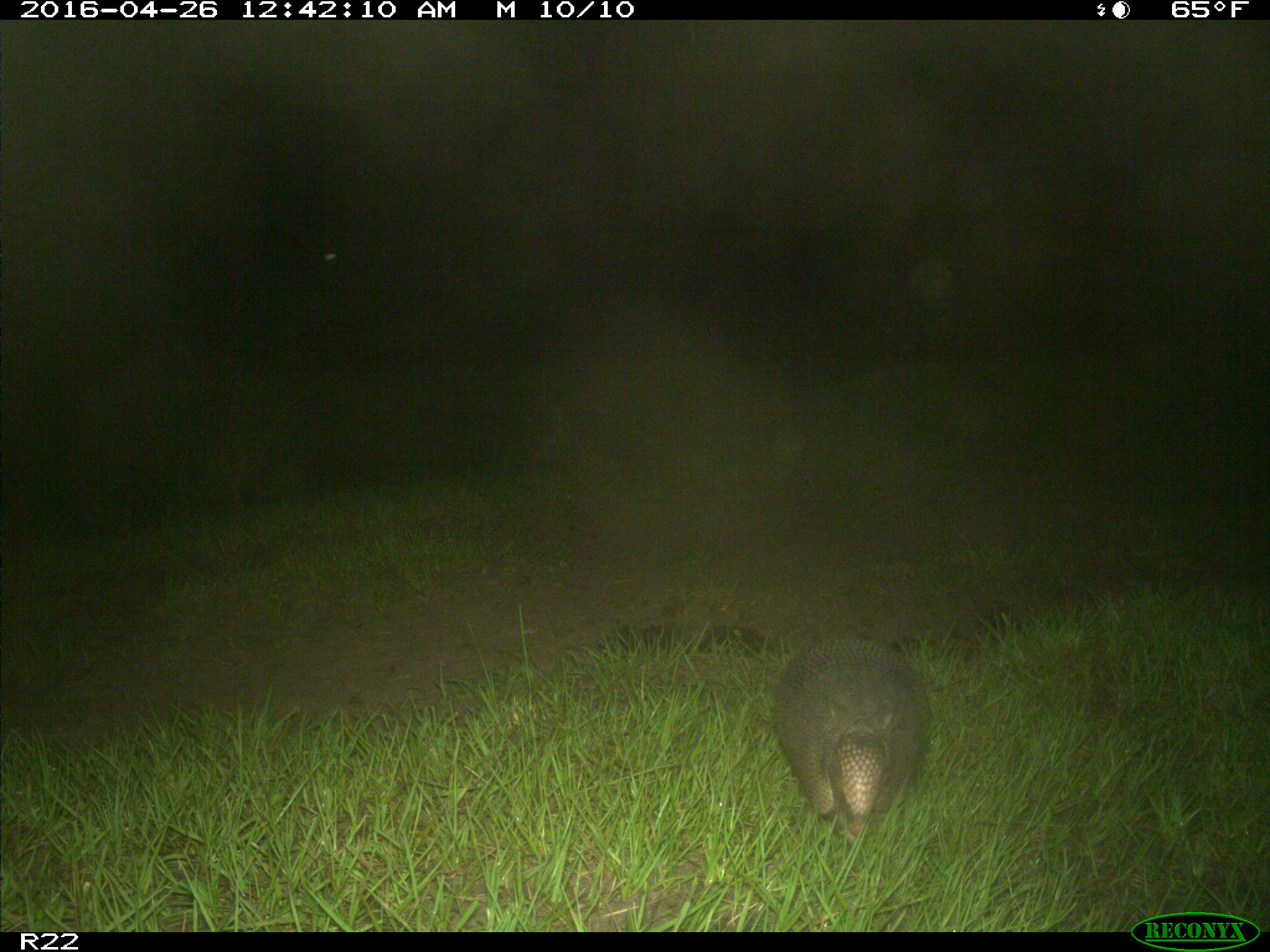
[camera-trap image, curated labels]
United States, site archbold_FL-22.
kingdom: Animalia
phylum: Chordata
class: Mammalia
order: Cingulata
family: Dasypodidae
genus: Dasypus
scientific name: Dasypus novemcinctus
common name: nine-banded armadillo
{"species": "Dasypus novemcinctus (nine-banded armadillo)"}